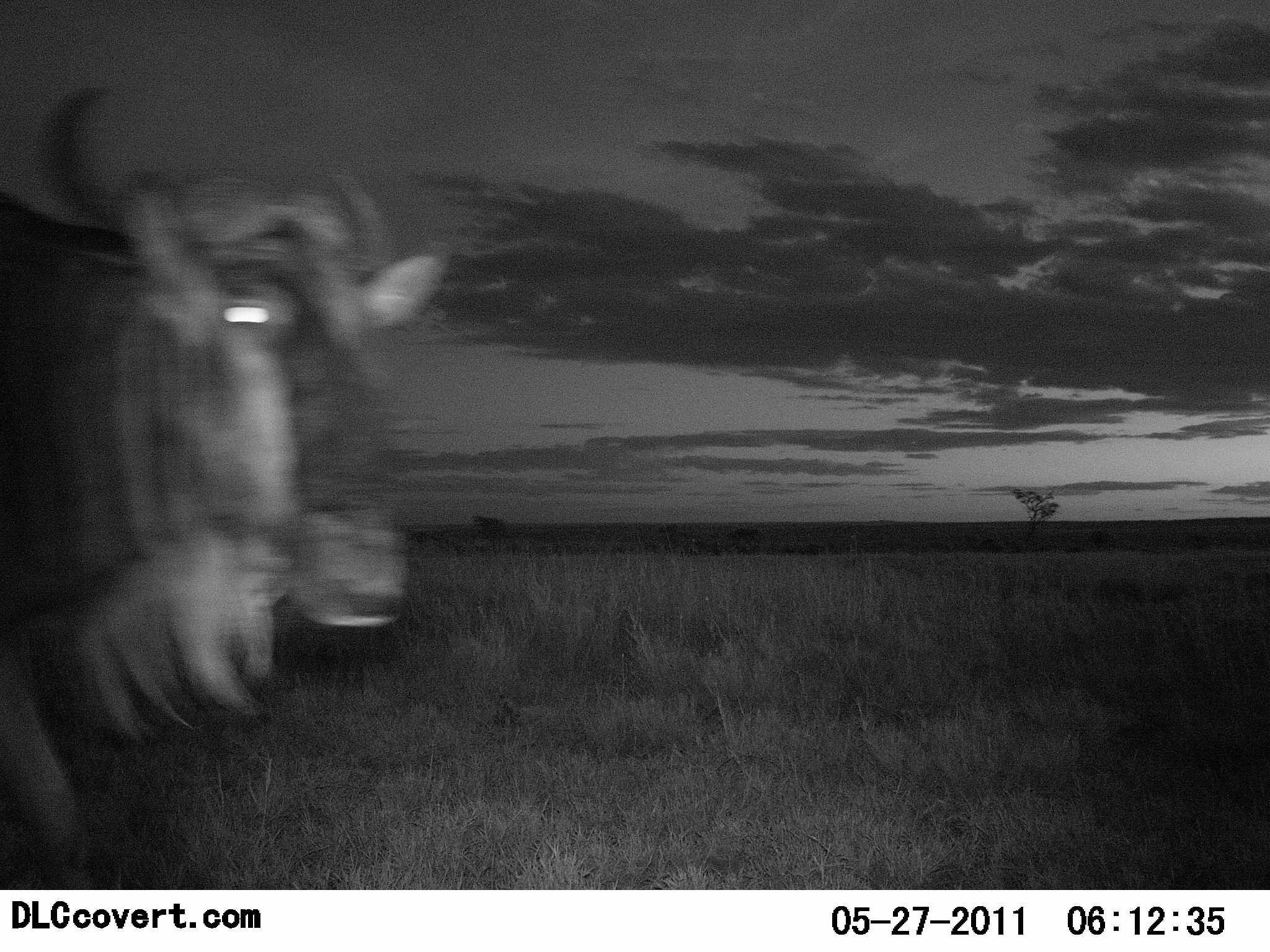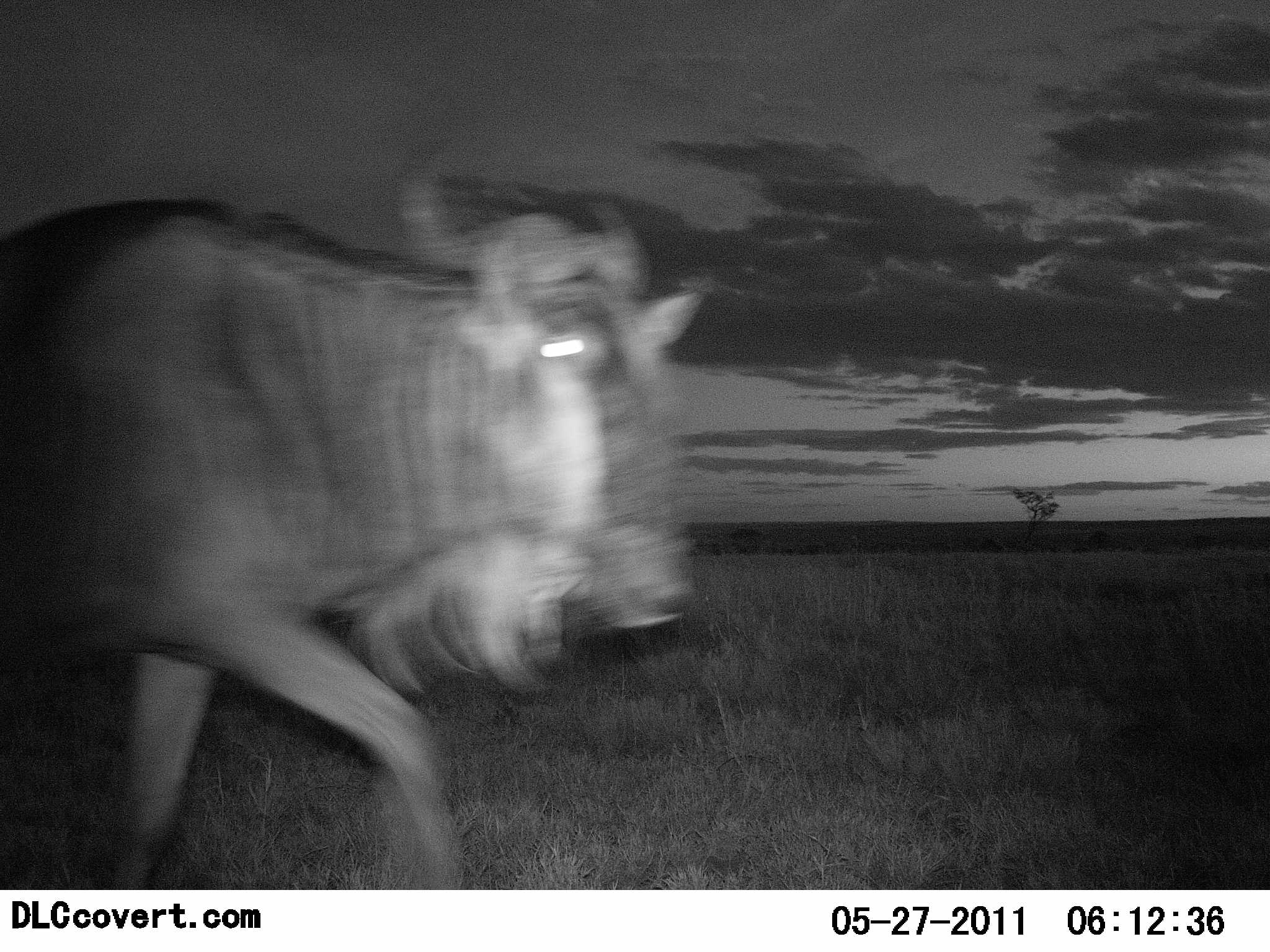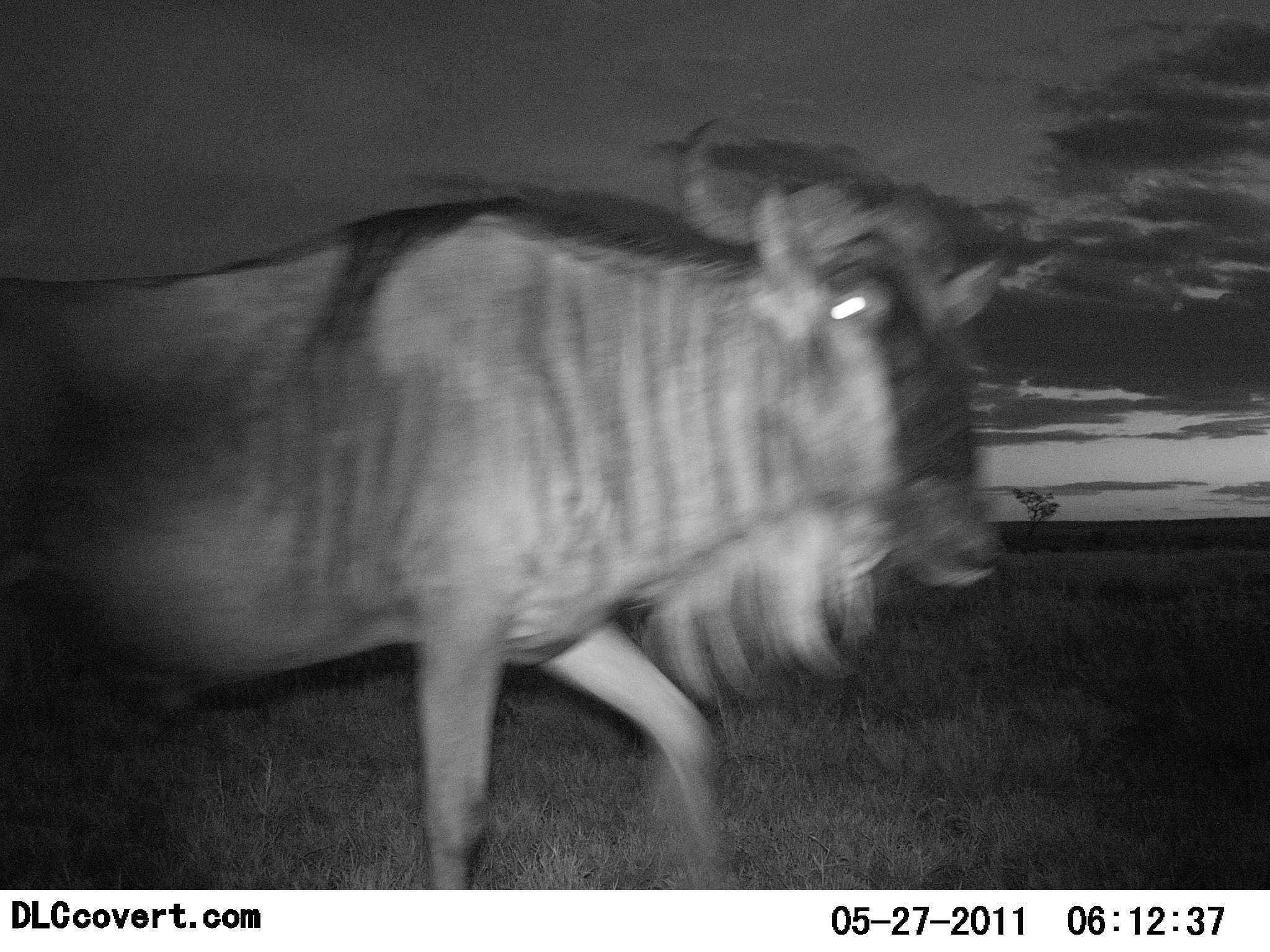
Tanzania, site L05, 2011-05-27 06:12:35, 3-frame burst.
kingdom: Animalia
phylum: Chordata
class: Mammalia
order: Artiodactyla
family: Bovidae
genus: Connochaetes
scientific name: Connochaetes taurinus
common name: blue wildebeest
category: wildebeest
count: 1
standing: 0%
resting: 0%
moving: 100%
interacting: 0%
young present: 0%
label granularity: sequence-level